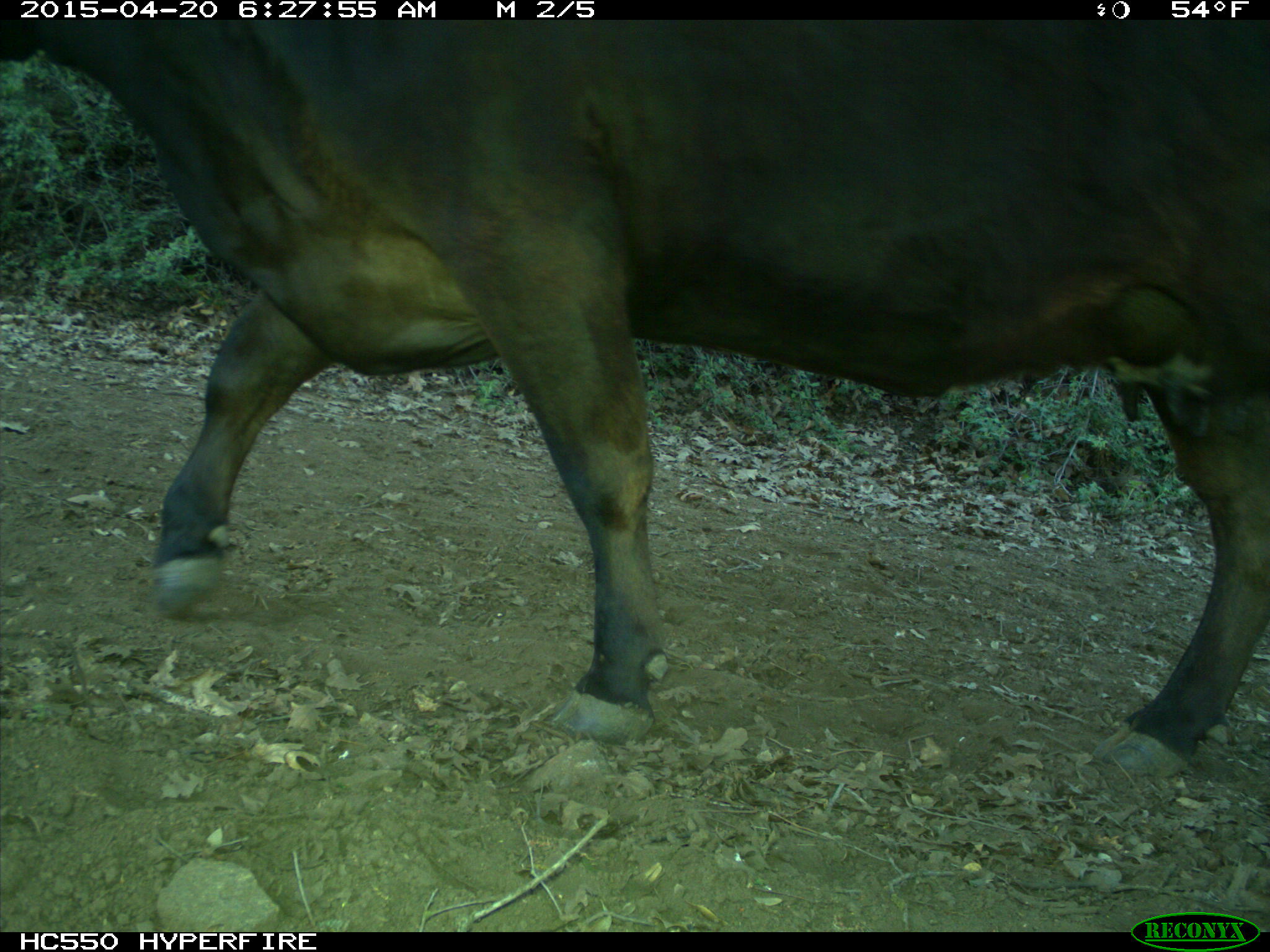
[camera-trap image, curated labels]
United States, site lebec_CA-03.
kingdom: Animalia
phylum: Chordata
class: Mammalia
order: Artiodactyla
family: Bovidae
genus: Bos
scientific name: Bos taurus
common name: domestic cow